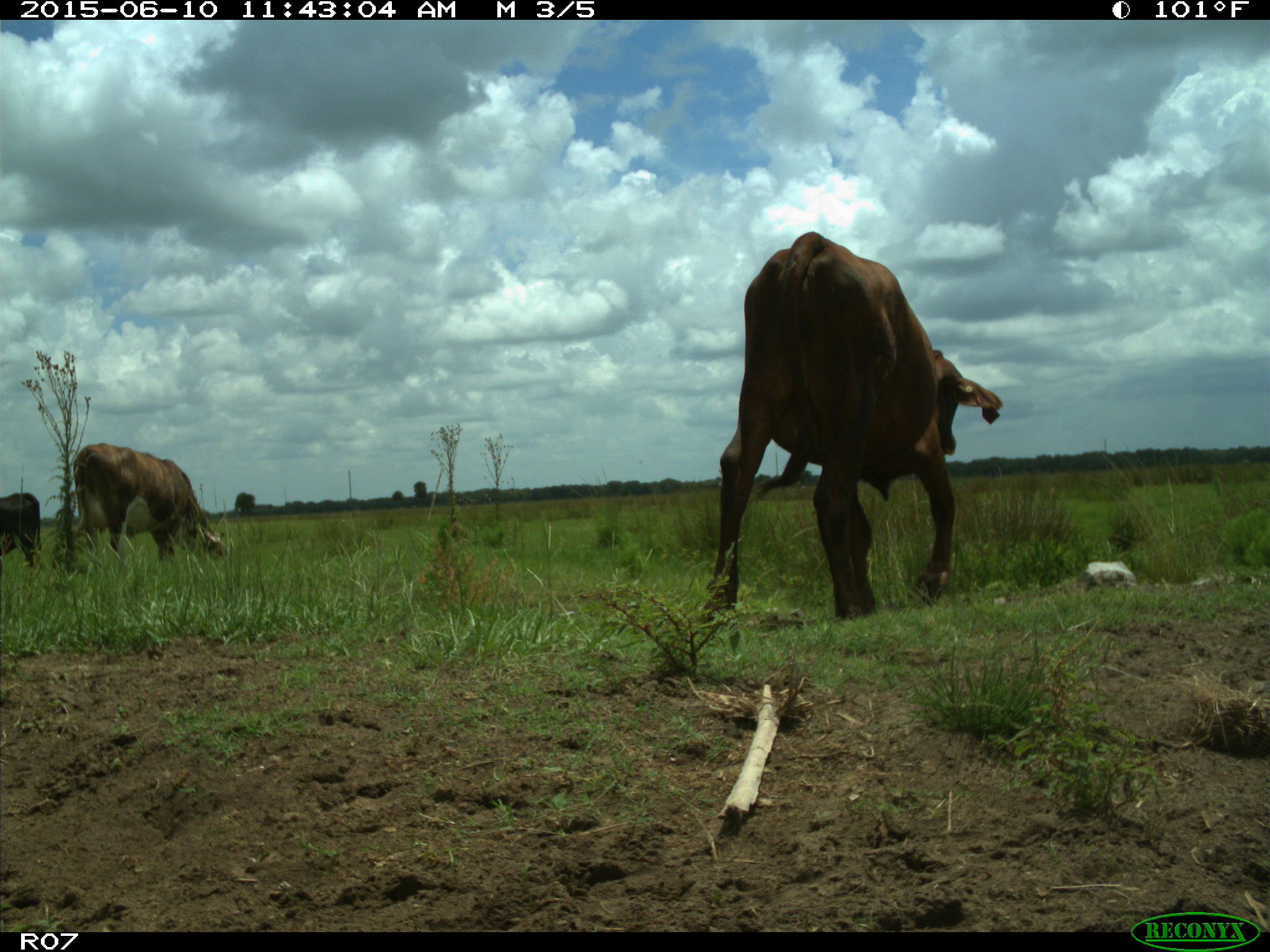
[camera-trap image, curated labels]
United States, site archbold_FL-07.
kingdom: Animalia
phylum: Chordata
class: Mammalia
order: Artiodactyla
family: Bovidae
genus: Bos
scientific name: Bos taurus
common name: domestic cow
Bos taurus (domestic cow).